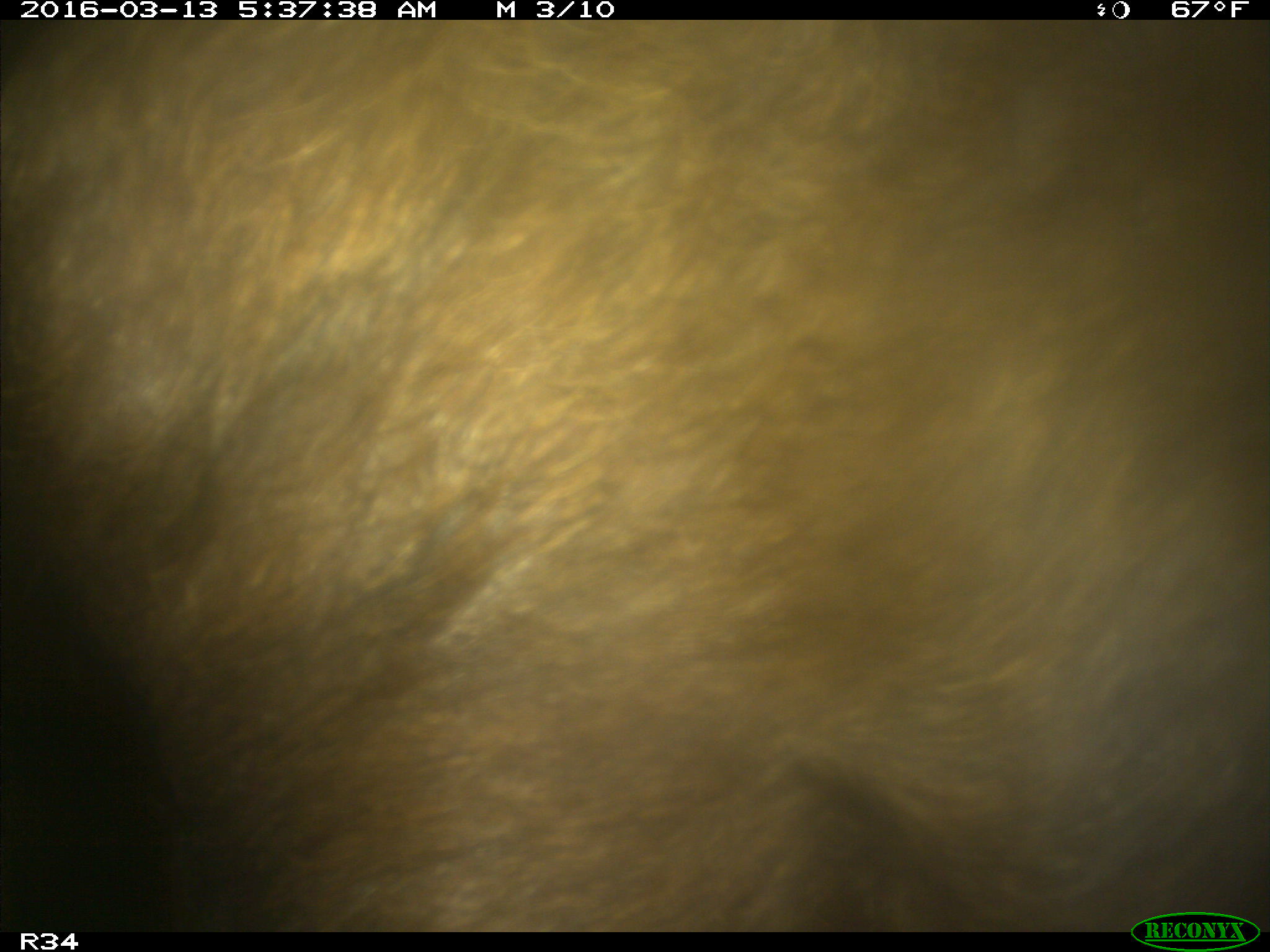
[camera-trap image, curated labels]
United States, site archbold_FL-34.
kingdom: Animalia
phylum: Chordata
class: Mammalia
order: Artiodactyla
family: Suidae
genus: Sus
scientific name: Sus scrofa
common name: wild boar